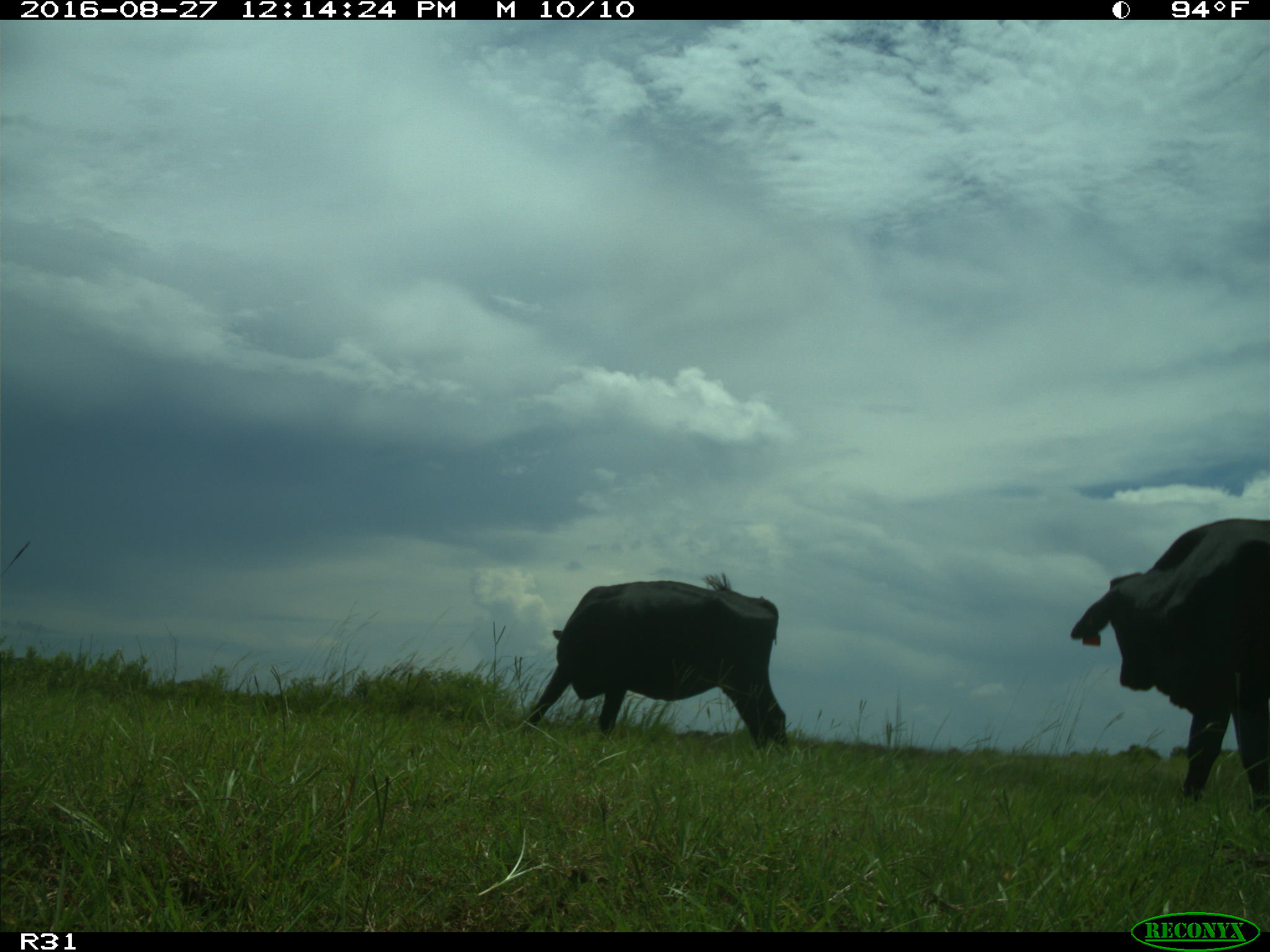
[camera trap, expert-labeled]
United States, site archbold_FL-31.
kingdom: Animalia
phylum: Chordata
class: Mammalia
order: Artiodactyla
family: Bovidae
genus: Bos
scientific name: Bos taurus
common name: domestic cow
Bos taurus (domestic cow).